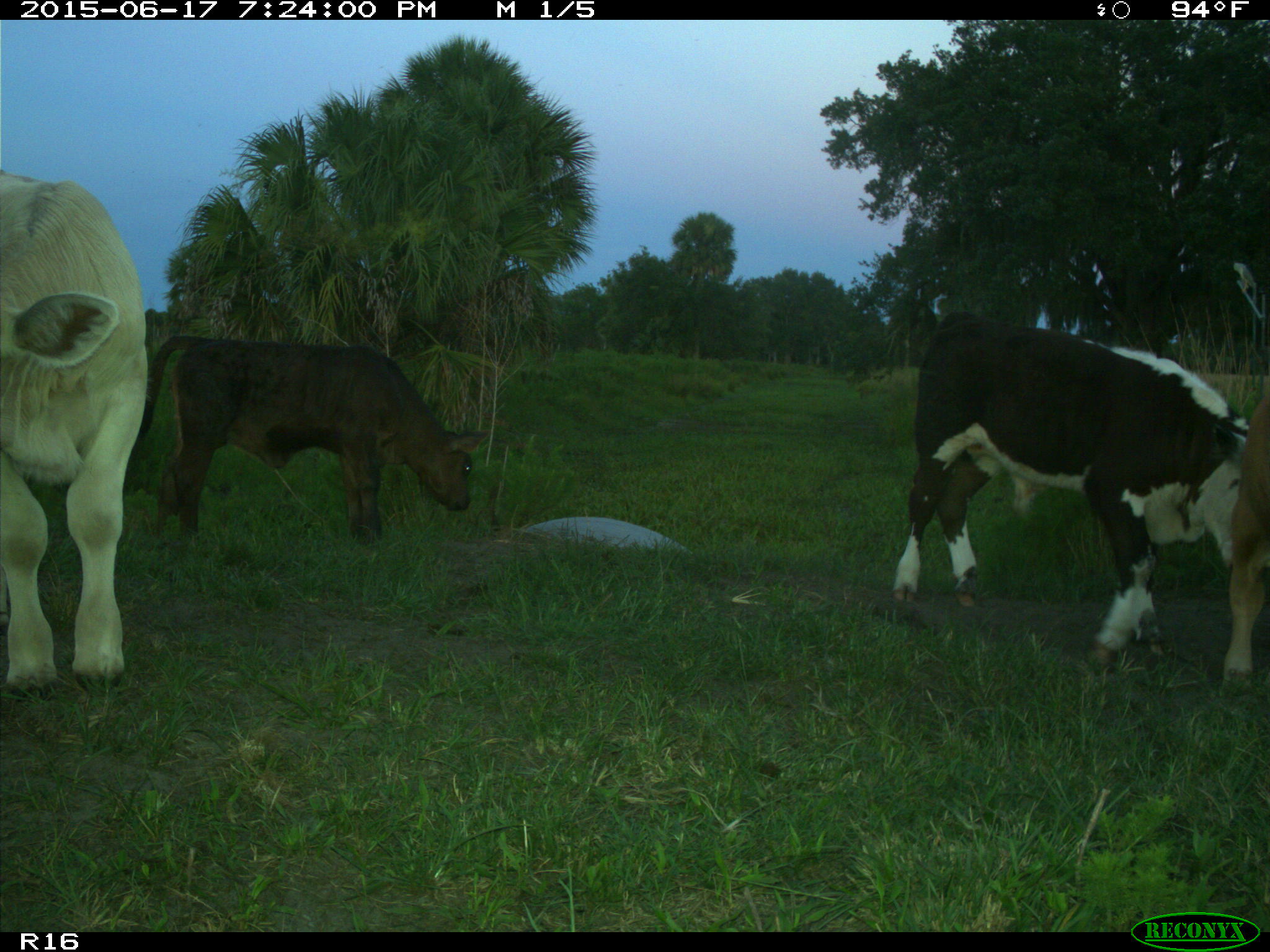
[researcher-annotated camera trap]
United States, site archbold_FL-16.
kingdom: Animalia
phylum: Chordata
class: Mammalia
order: Artiodactyla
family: Bovidae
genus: Bos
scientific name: Bos taurus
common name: domestic cow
Bos taurus (domestic cow).